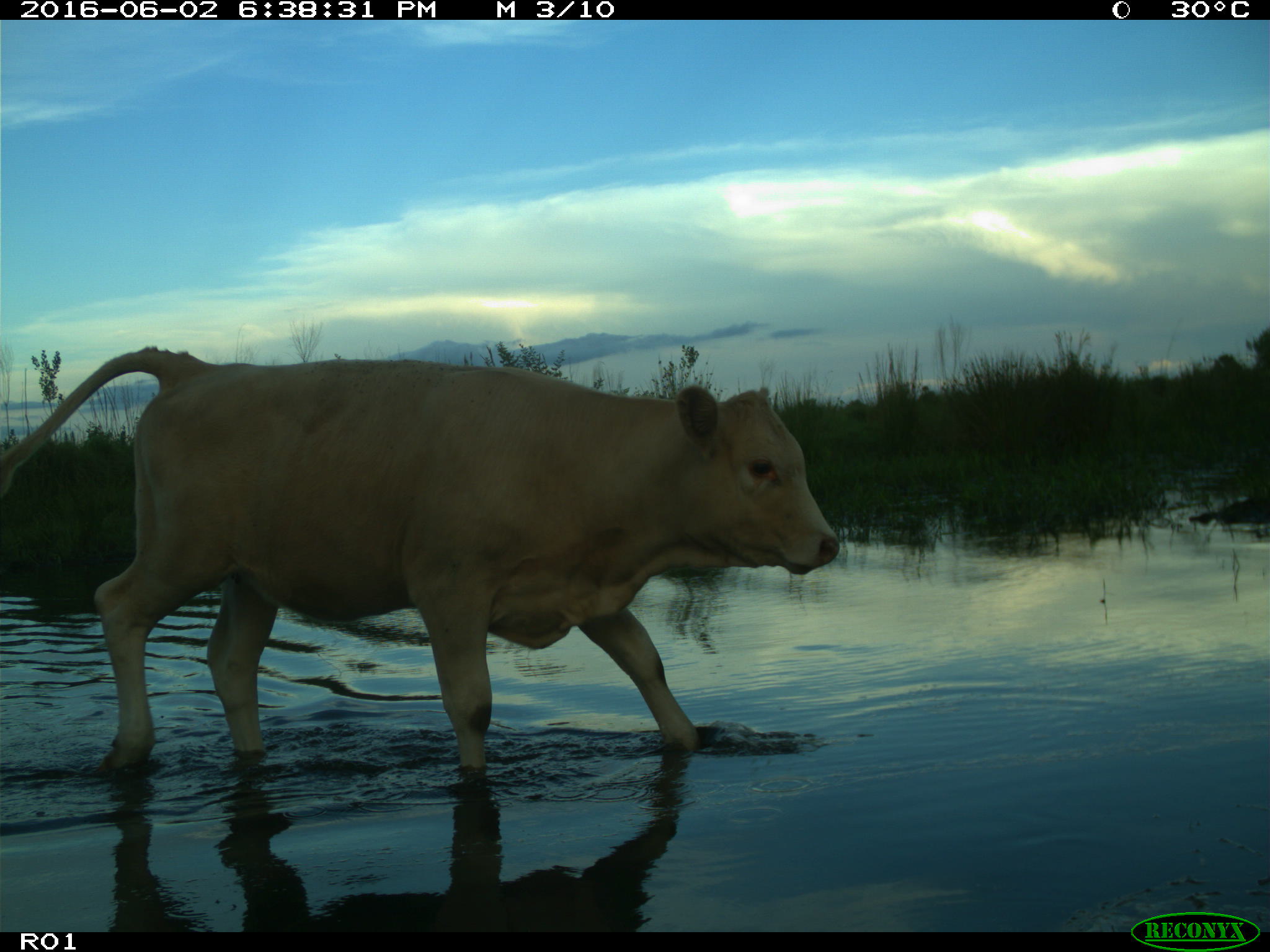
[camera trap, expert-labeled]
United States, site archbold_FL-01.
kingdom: Animalia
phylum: Chordata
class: Mammalia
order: Artiodactyla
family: Bovidae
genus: Bos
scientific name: Bos taurus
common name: domestic cow